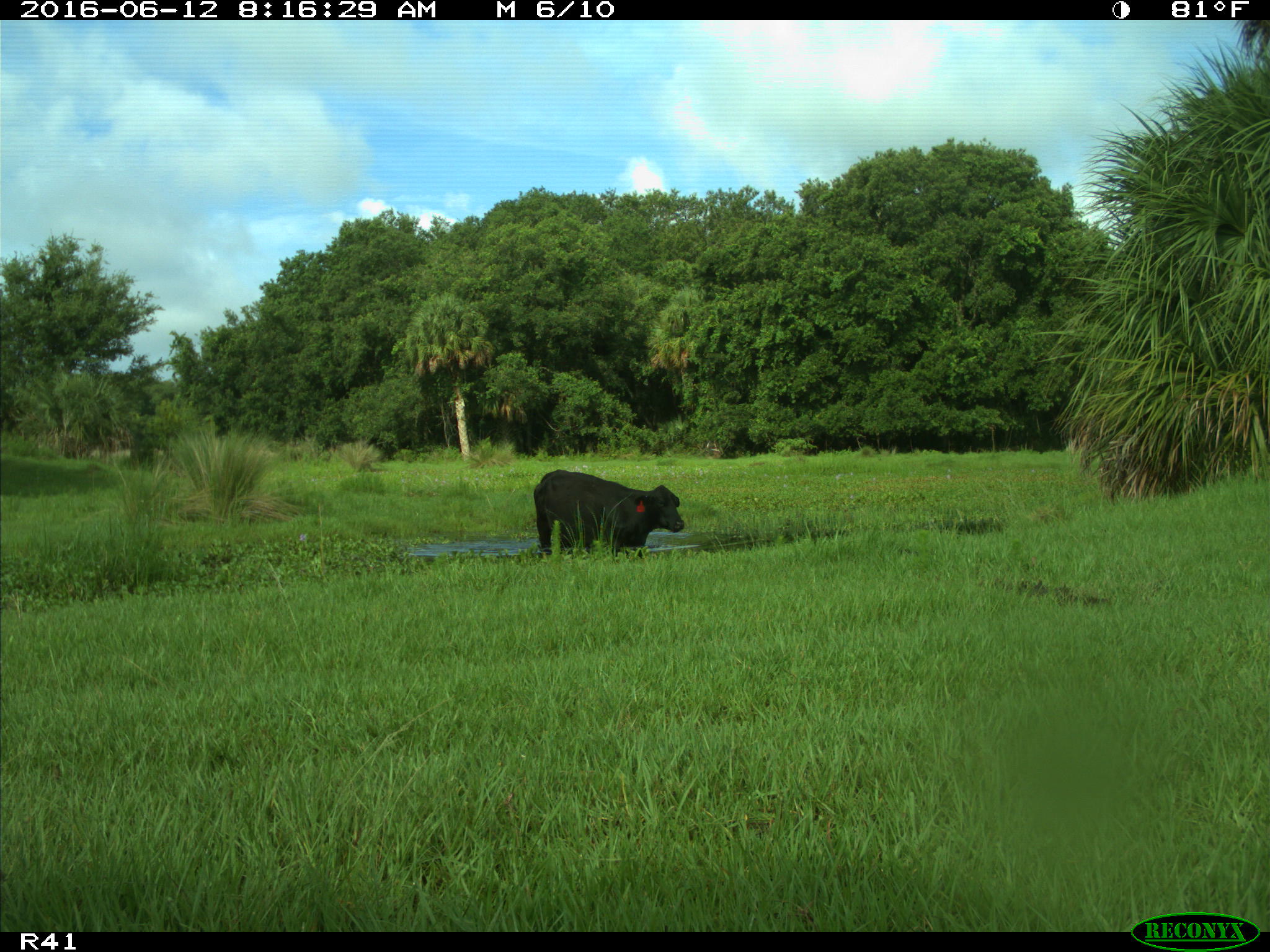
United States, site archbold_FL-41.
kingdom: Animalia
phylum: Chordata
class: Mammalia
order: Artiodactyla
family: Bovidae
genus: Bos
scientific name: Bos taurus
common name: domestic cow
Bos taurus (domestic cow).